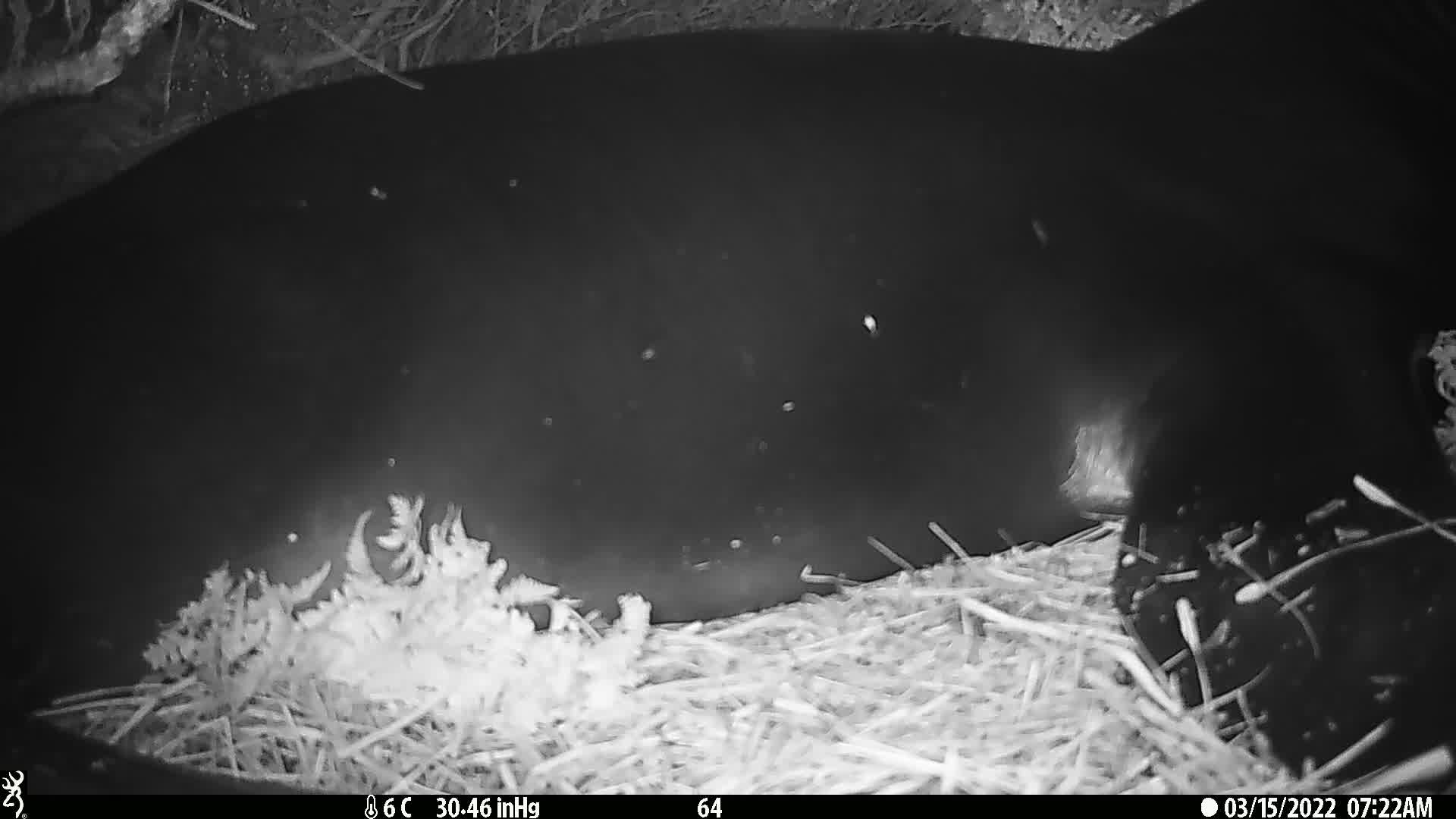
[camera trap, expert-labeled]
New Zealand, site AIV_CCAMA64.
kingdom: Animalia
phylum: Chordata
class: Mammalia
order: Carnivora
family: Otariidae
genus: Phocarctos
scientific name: Phocarctos hookeri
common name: new zealand sea lion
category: sealion